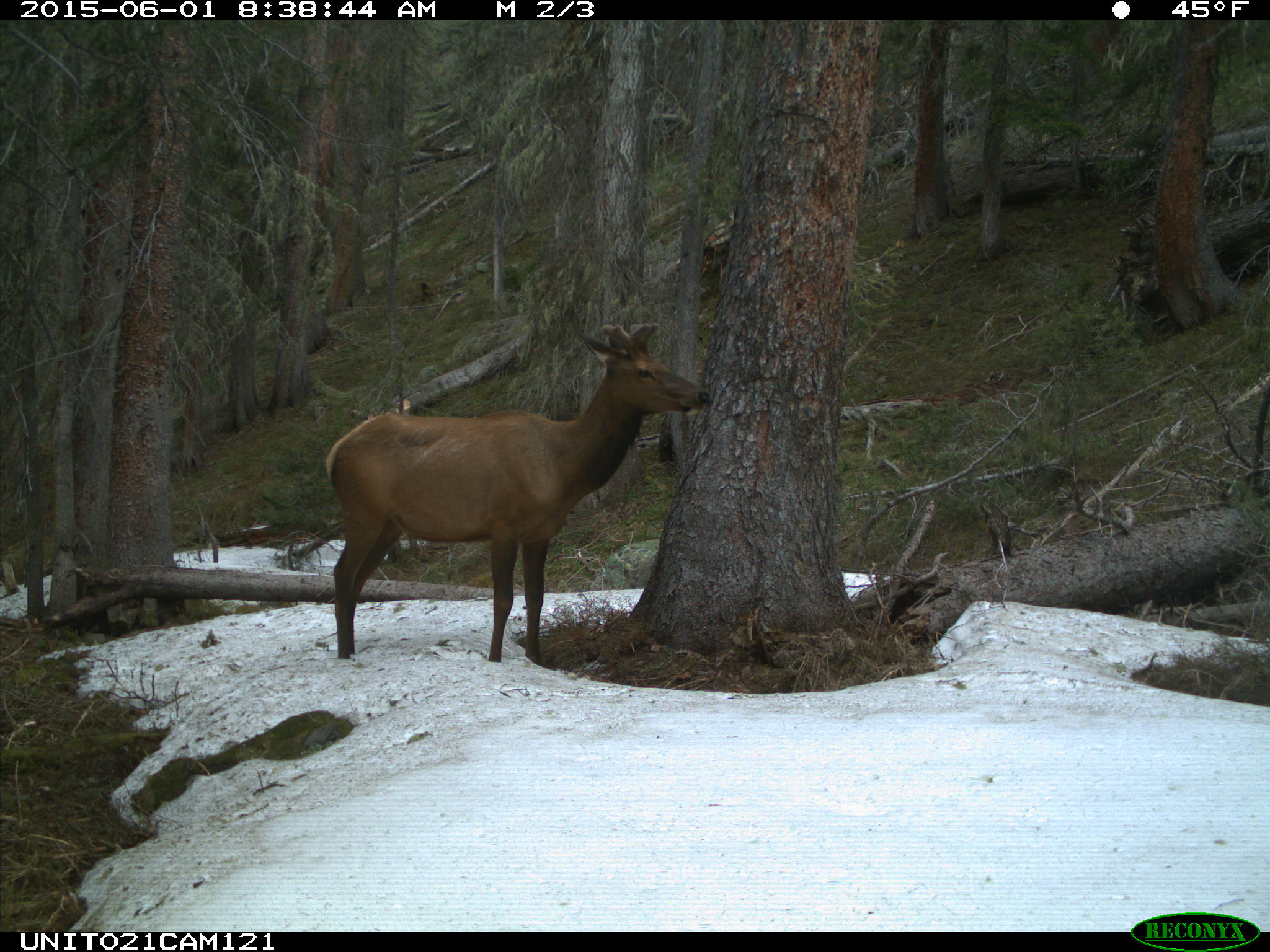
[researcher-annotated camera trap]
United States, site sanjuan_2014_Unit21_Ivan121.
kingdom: Animalia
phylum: Chordata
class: Mammalia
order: Artiodactyla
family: Cervidae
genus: Cervus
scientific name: Cervus elaphus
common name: red deer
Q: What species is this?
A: Cervus elaphus (red deer).